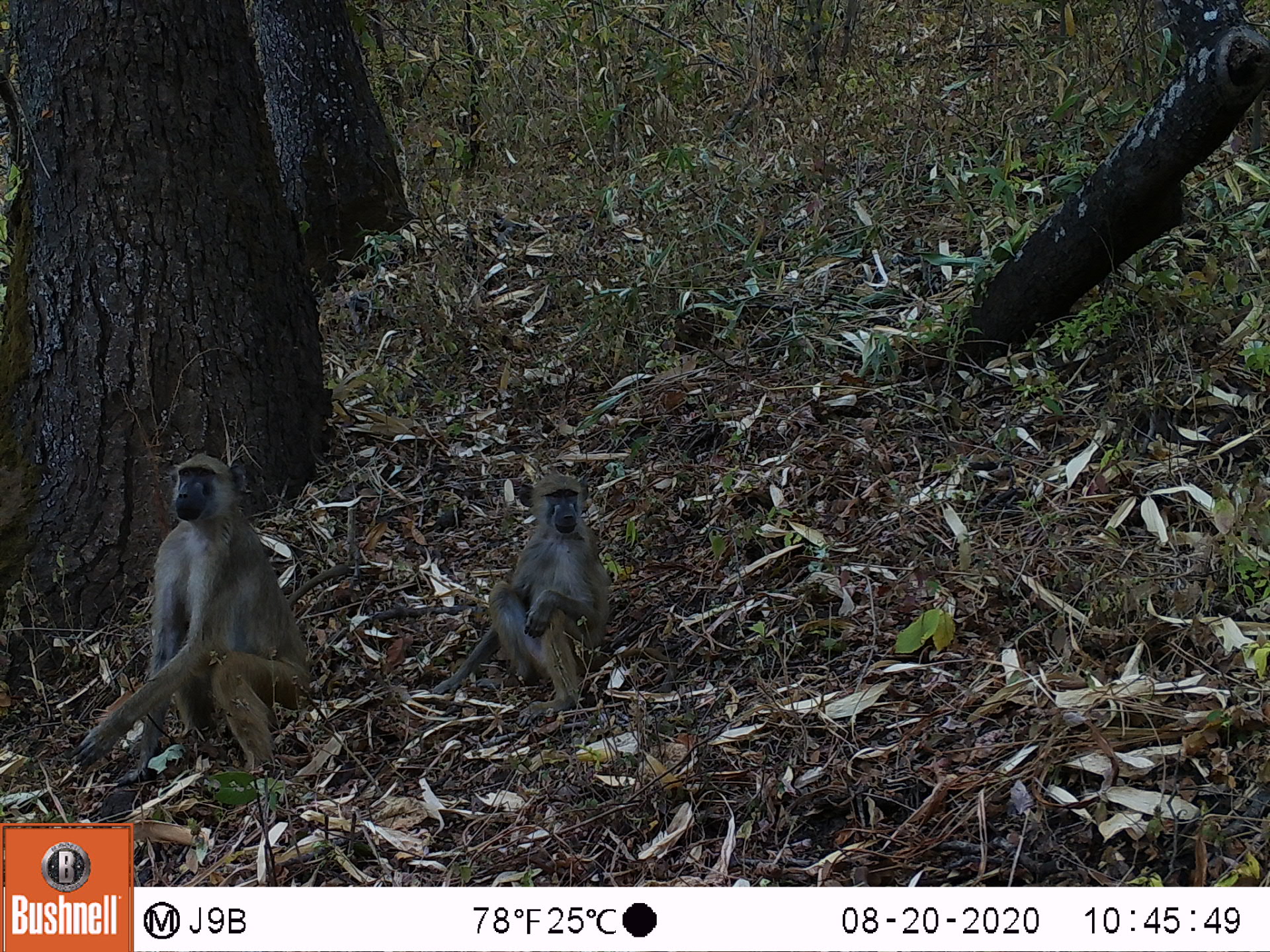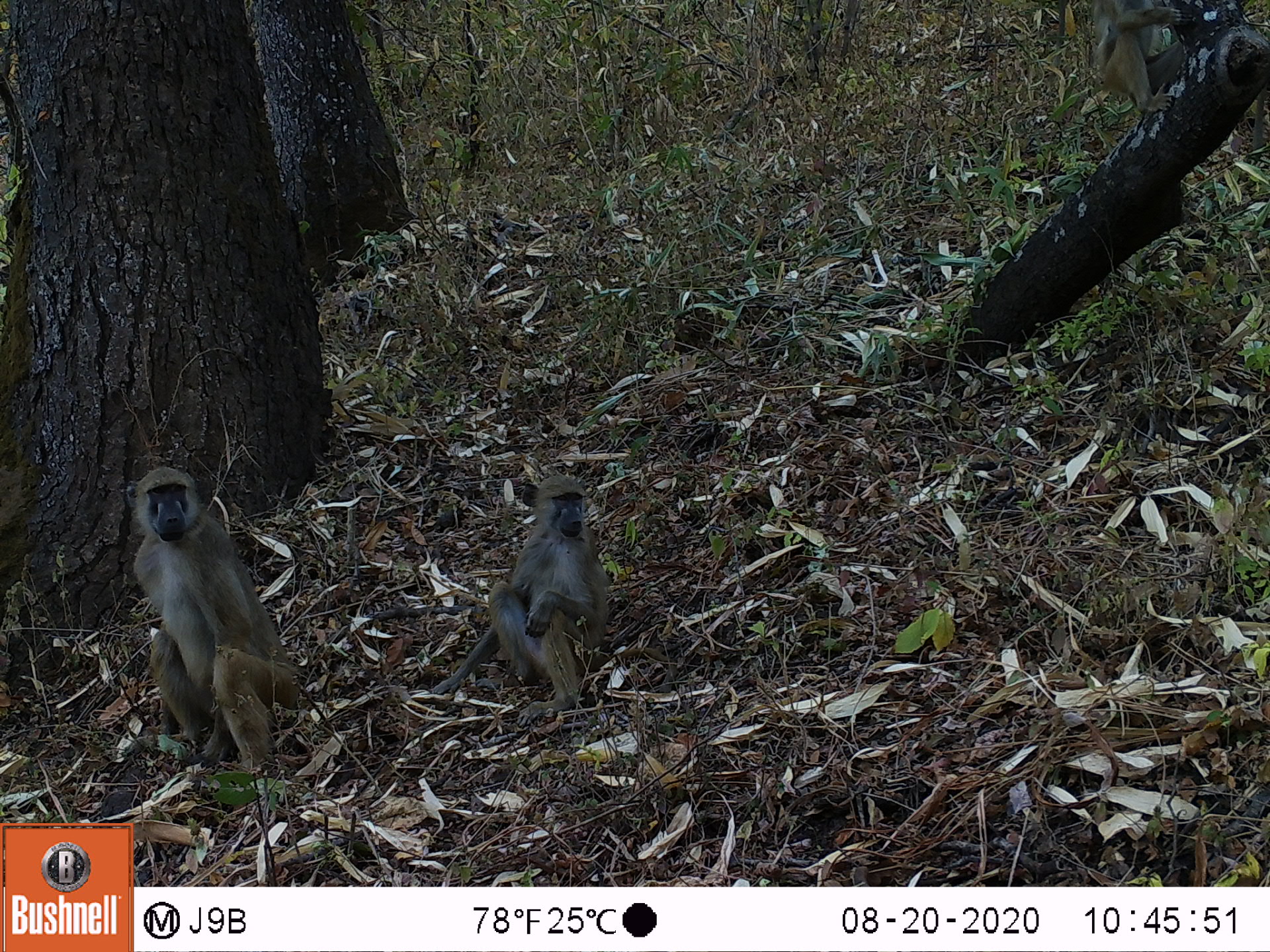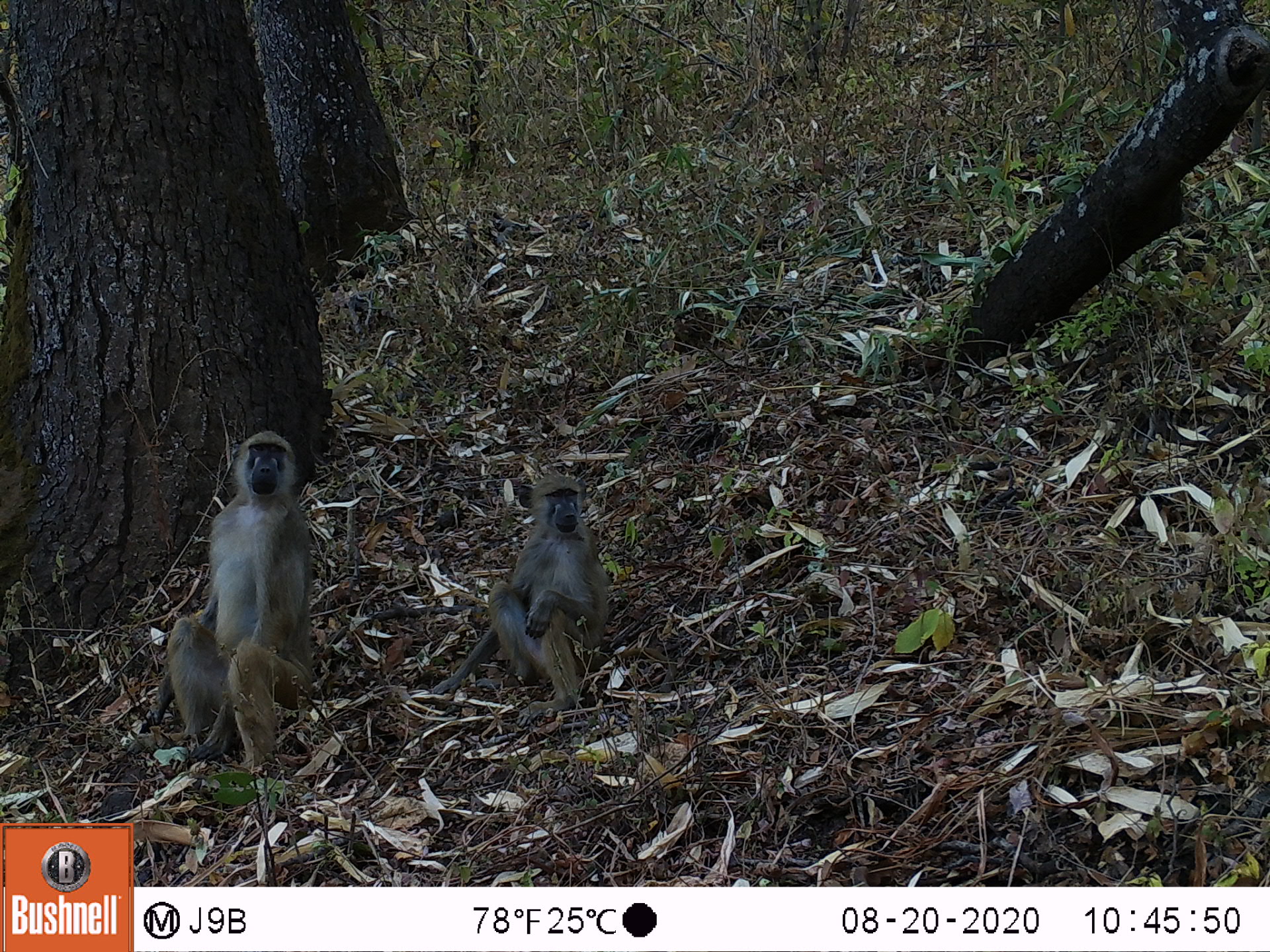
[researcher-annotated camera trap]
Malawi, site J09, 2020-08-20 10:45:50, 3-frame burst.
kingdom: Animalia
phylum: Chordata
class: Mammalia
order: Primates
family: Cercopithecidae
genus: Papio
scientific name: Papio cynocephalus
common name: yellow baboon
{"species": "yellow baboon (Papio cynocephalus)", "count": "2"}